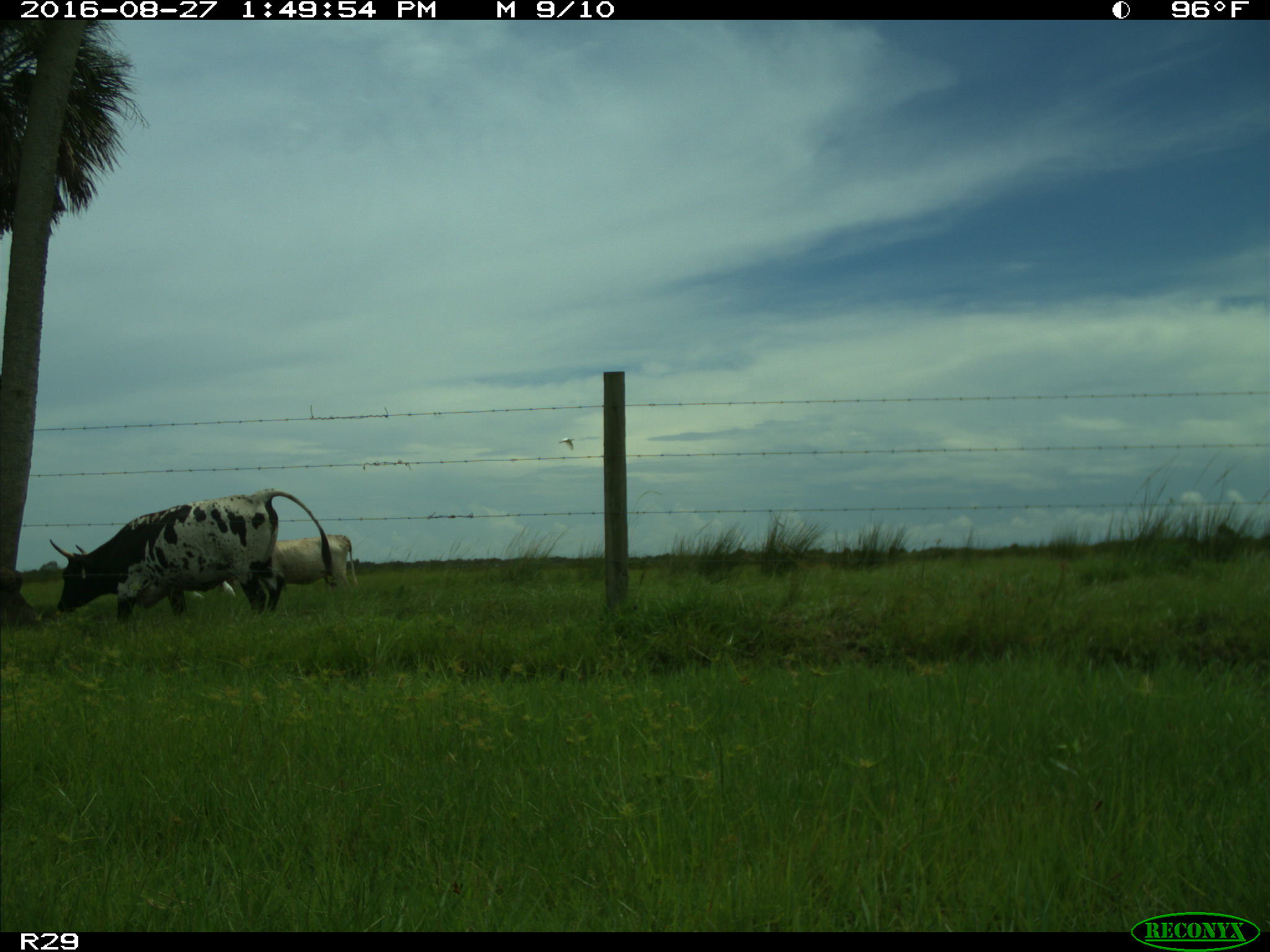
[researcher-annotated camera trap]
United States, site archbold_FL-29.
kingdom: Animalia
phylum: Chordata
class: Mammalia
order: Artiodactyla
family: Bovidae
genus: Bos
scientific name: Bos taurus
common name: domestic cow